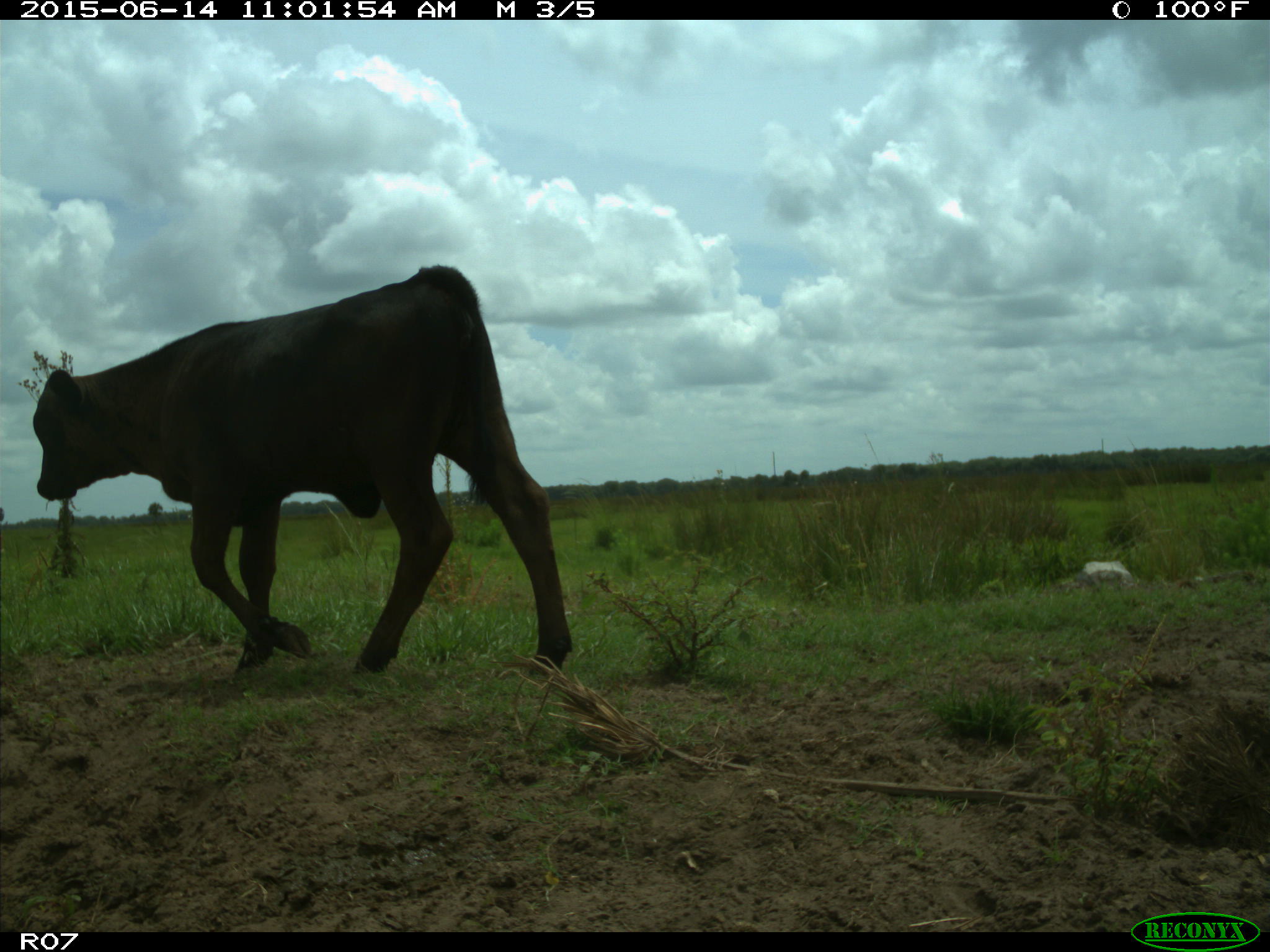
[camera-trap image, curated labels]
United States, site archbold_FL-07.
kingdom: Animalia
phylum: Chordata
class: Mammalia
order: Artiodactyla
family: Bovidae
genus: Bos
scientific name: Bos taurus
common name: domestic cow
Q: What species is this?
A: Bos taurus (domestic cow).